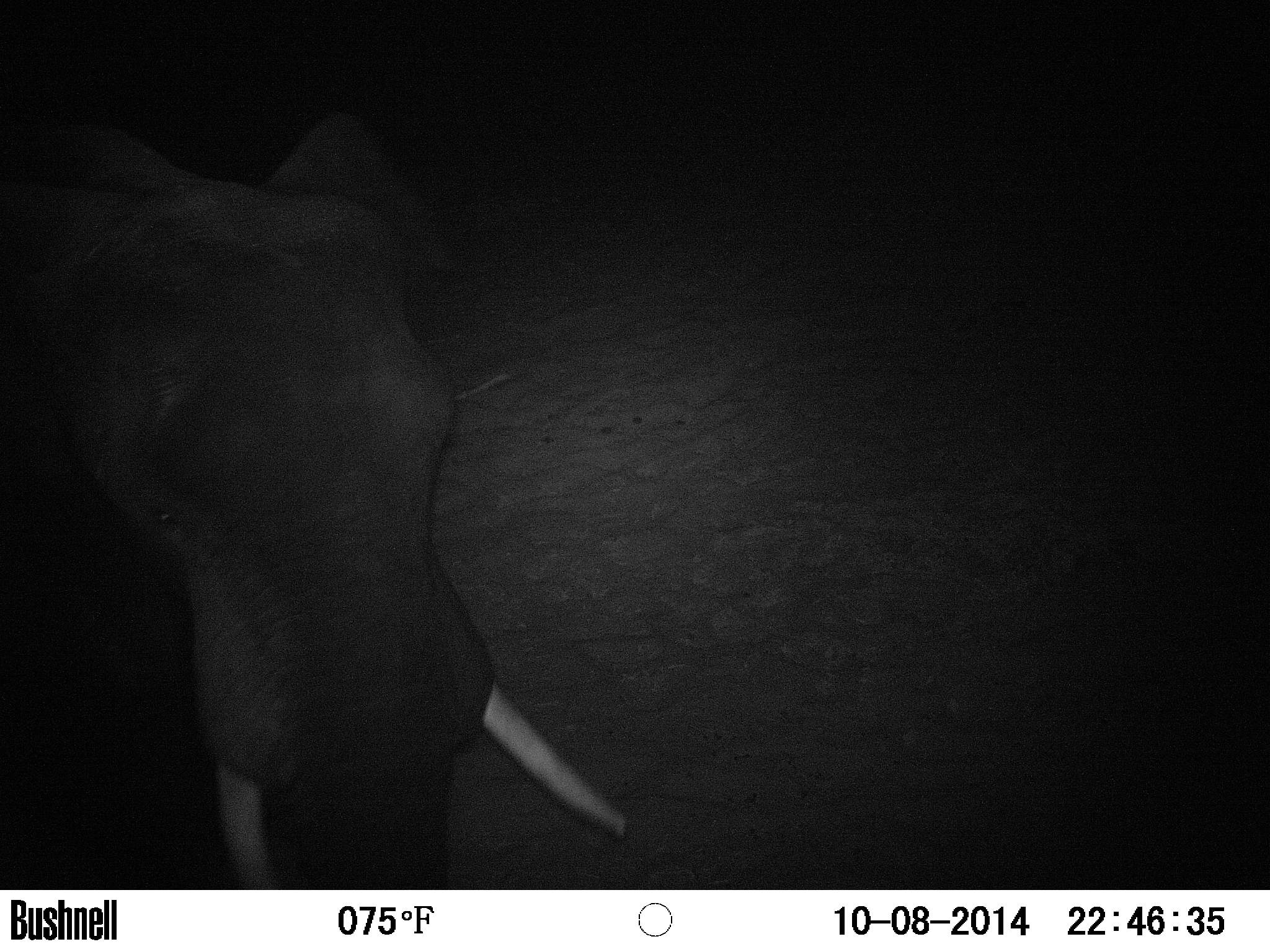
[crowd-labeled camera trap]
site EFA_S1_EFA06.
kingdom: Animalia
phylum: Chordata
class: Mammalia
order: Proboscidea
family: Elephantidae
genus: Loxodonta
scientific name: Loxodonta africana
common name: african bush elephant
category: elephant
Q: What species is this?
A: Elephant (african bush elephant) (Loxodonta africana).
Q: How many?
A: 1.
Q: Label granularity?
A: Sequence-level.